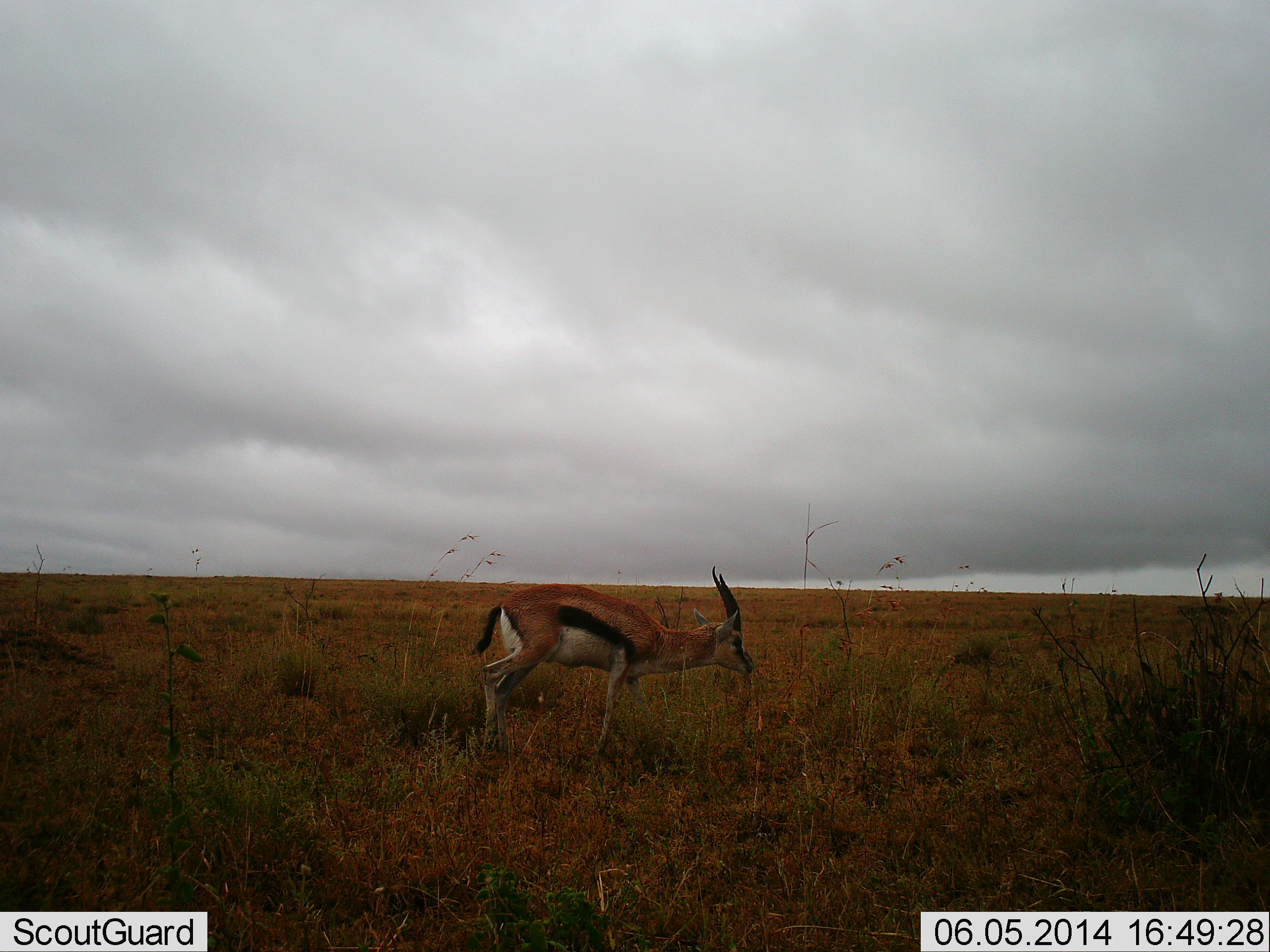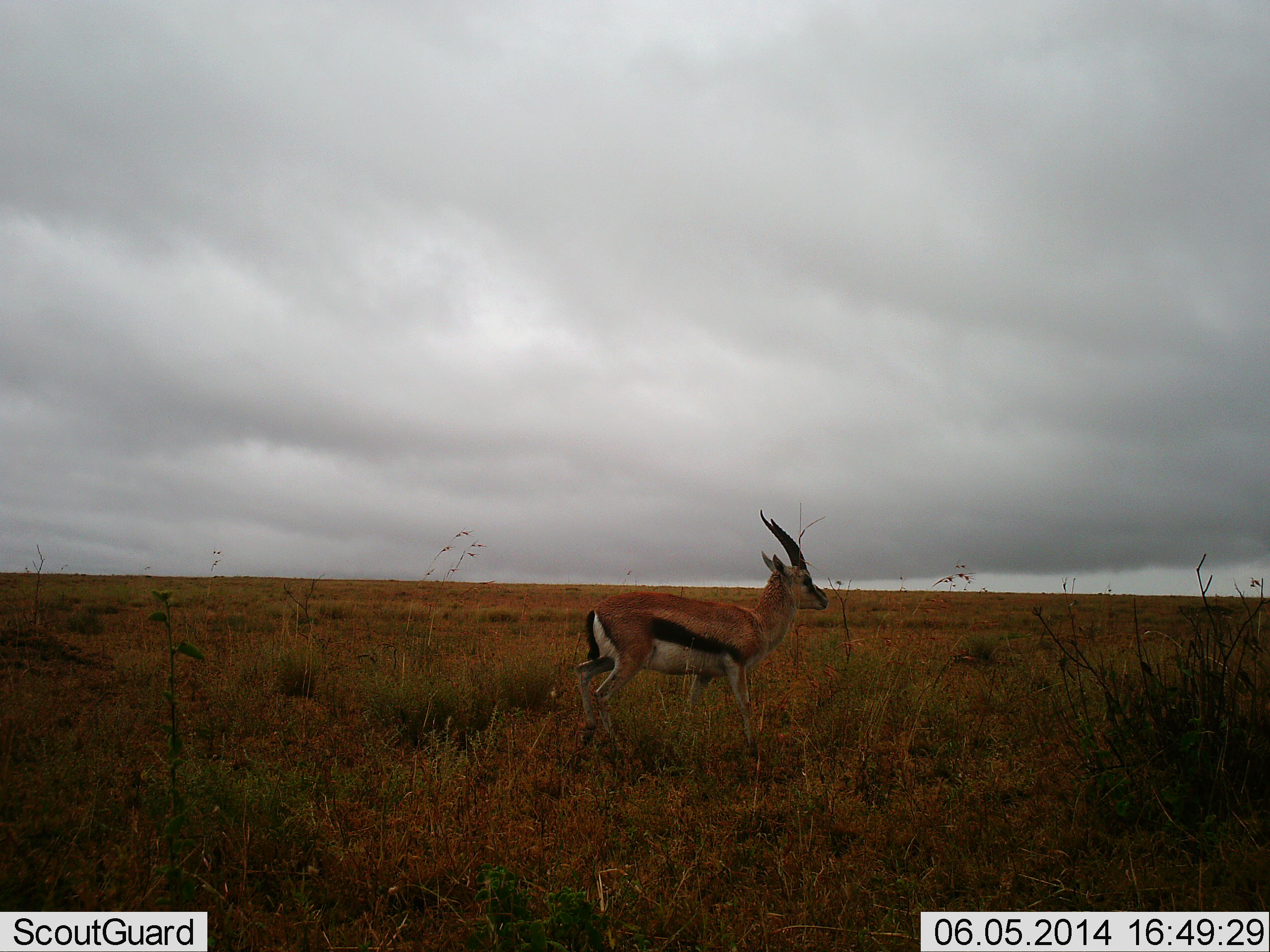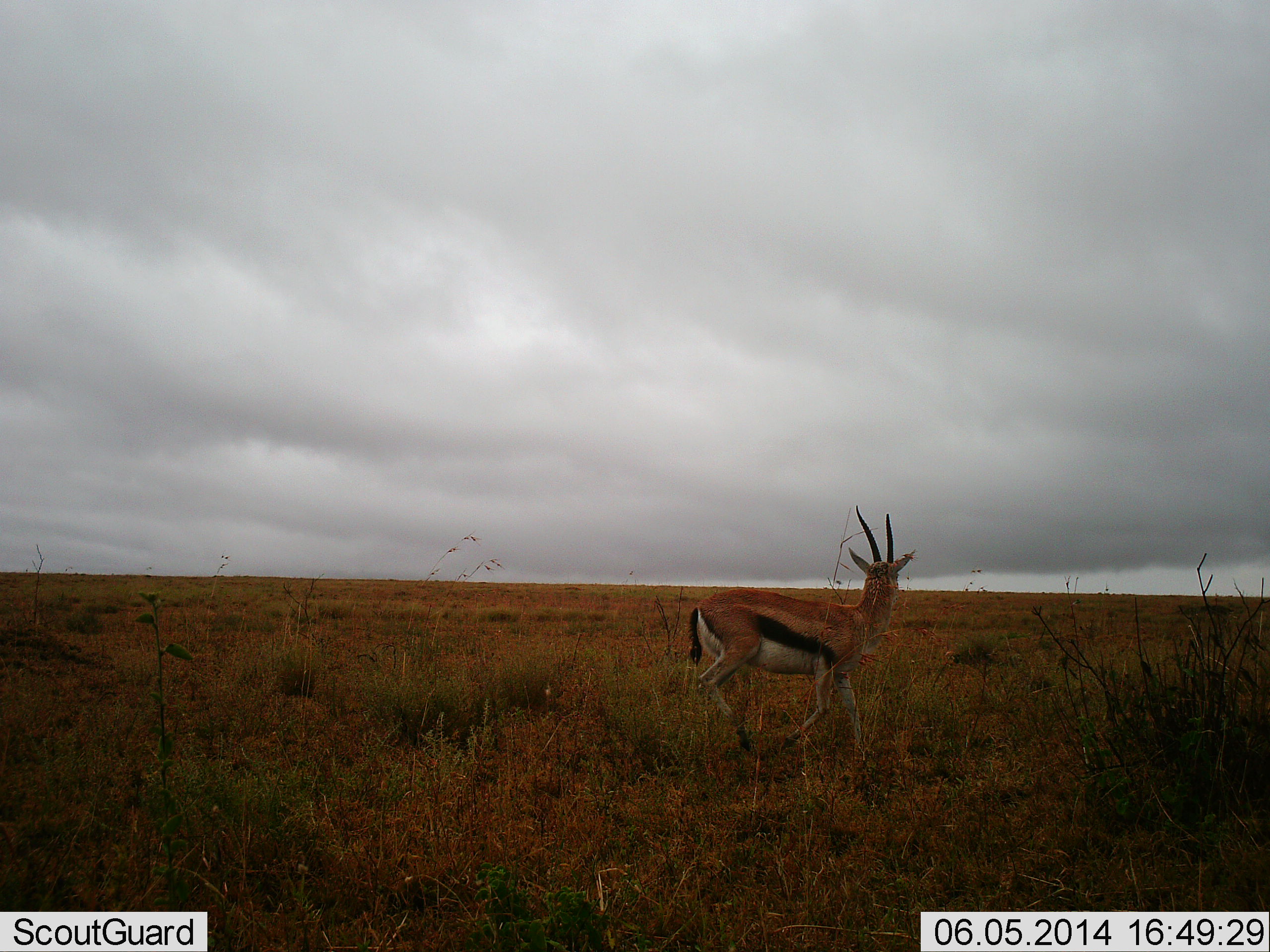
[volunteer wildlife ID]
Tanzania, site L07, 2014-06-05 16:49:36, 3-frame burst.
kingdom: Animalia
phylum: Chordata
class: Mammalia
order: Artiodactyla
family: Bovidae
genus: Eudorcas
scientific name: Eudorcas thomsonii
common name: thomson's gazelle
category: gazellethomsons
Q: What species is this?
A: Gazellethomsons (thomson's gazelle) (Eudorcas thomsonii).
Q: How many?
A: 1.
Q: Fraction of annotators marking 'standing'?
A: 0%.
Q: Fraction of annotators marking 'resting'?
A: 0%.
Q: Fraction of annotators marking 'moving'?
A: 100%.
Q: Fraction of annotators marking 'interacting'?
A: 0%.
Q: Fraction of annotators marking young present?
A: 0%.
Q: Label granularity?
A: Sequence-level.